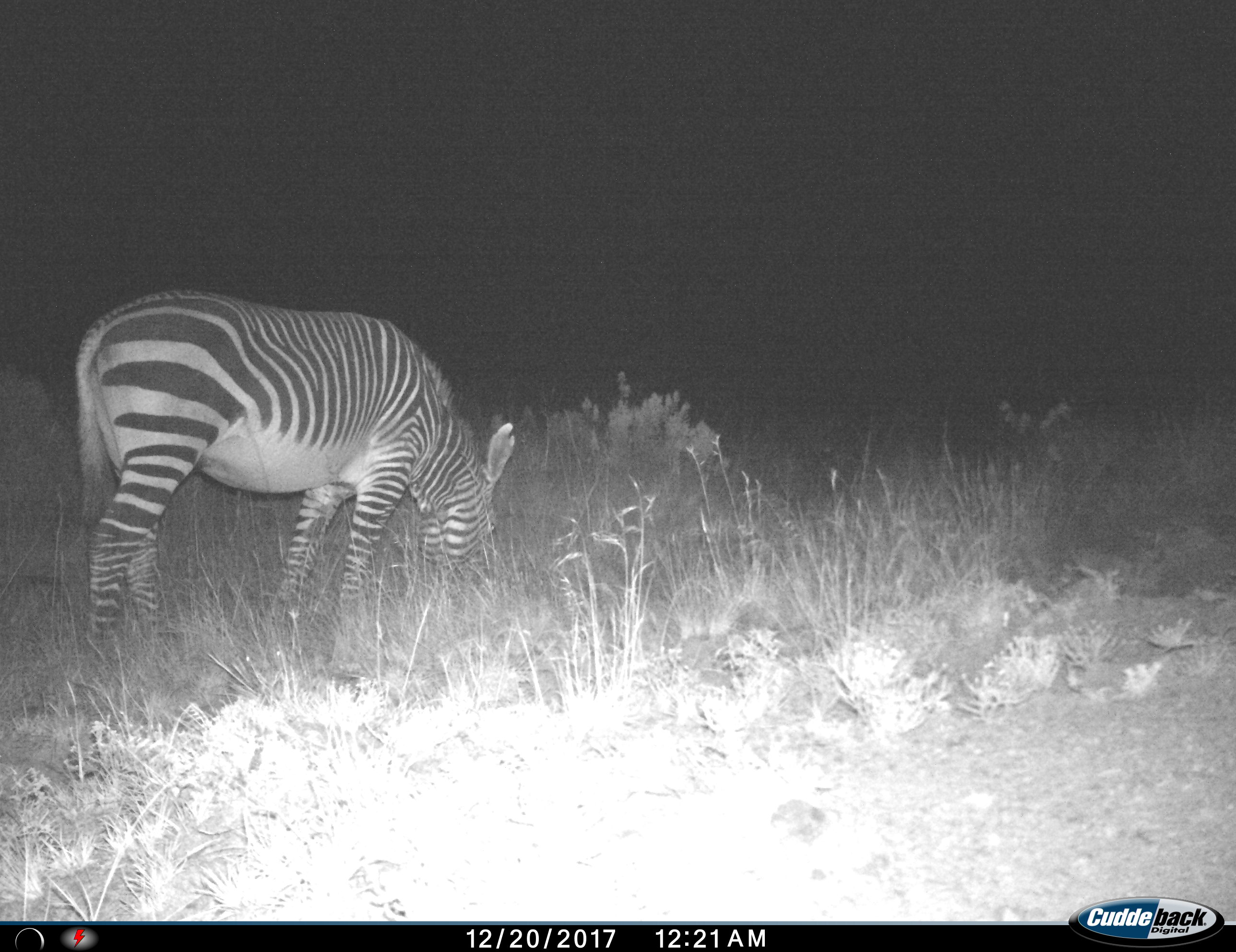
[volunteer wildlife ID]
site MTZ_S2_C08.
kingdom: Animalia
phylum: Chordata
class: Mammalia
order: Perissodactyla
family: Equidae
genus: Equus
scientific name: Equus zebra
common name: mountain zebra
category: zebramountain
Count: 1.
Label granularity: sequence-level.